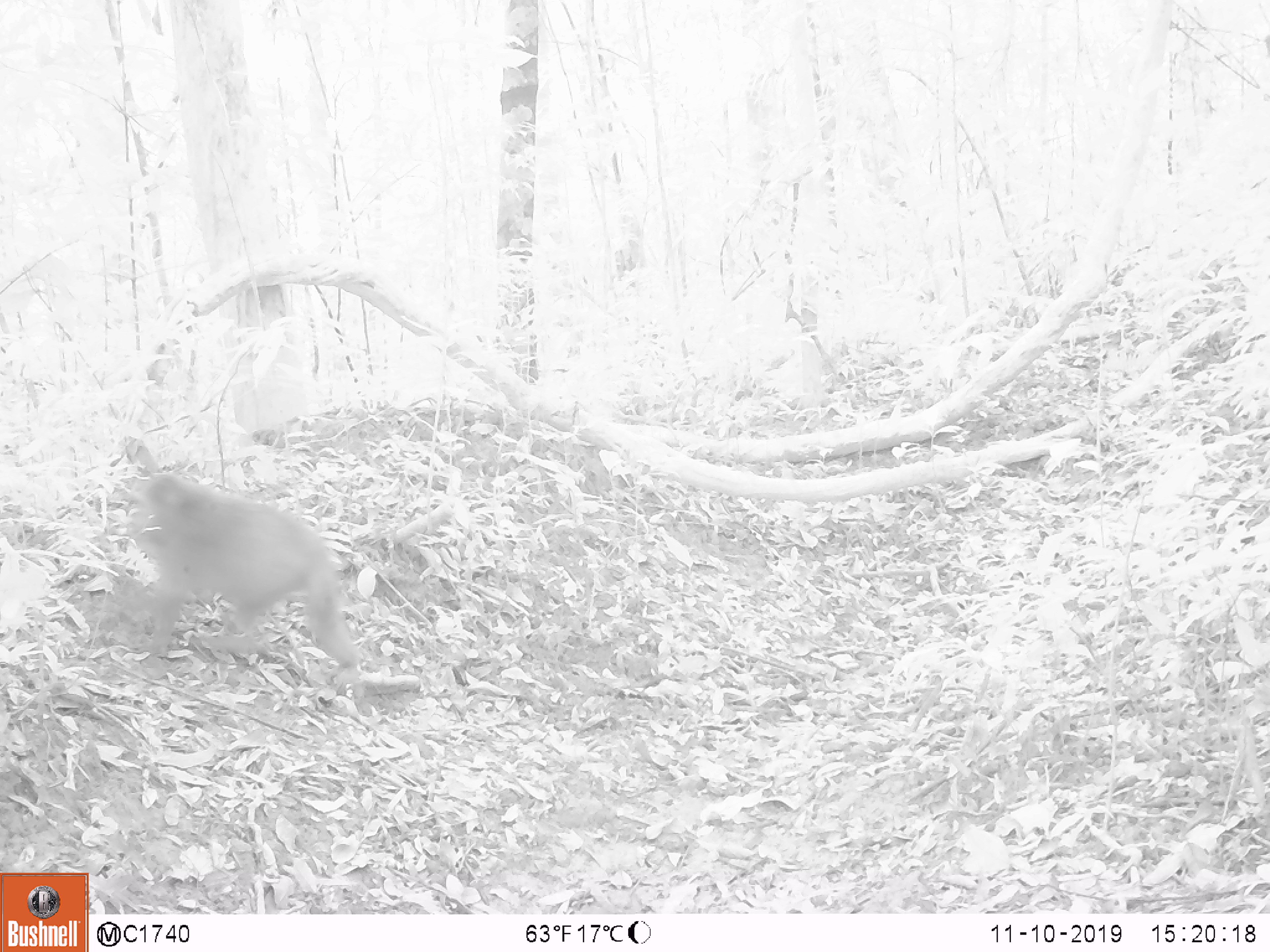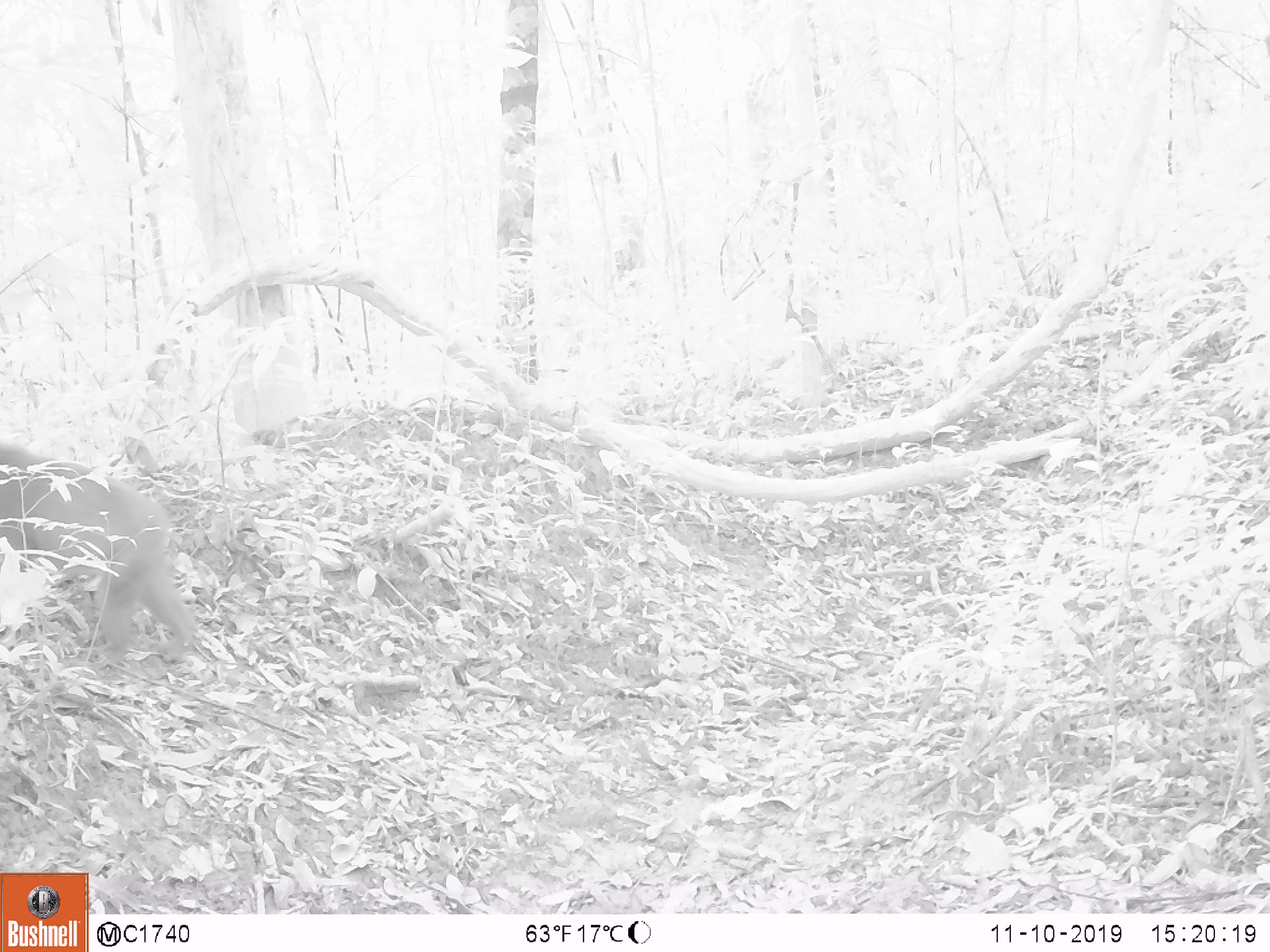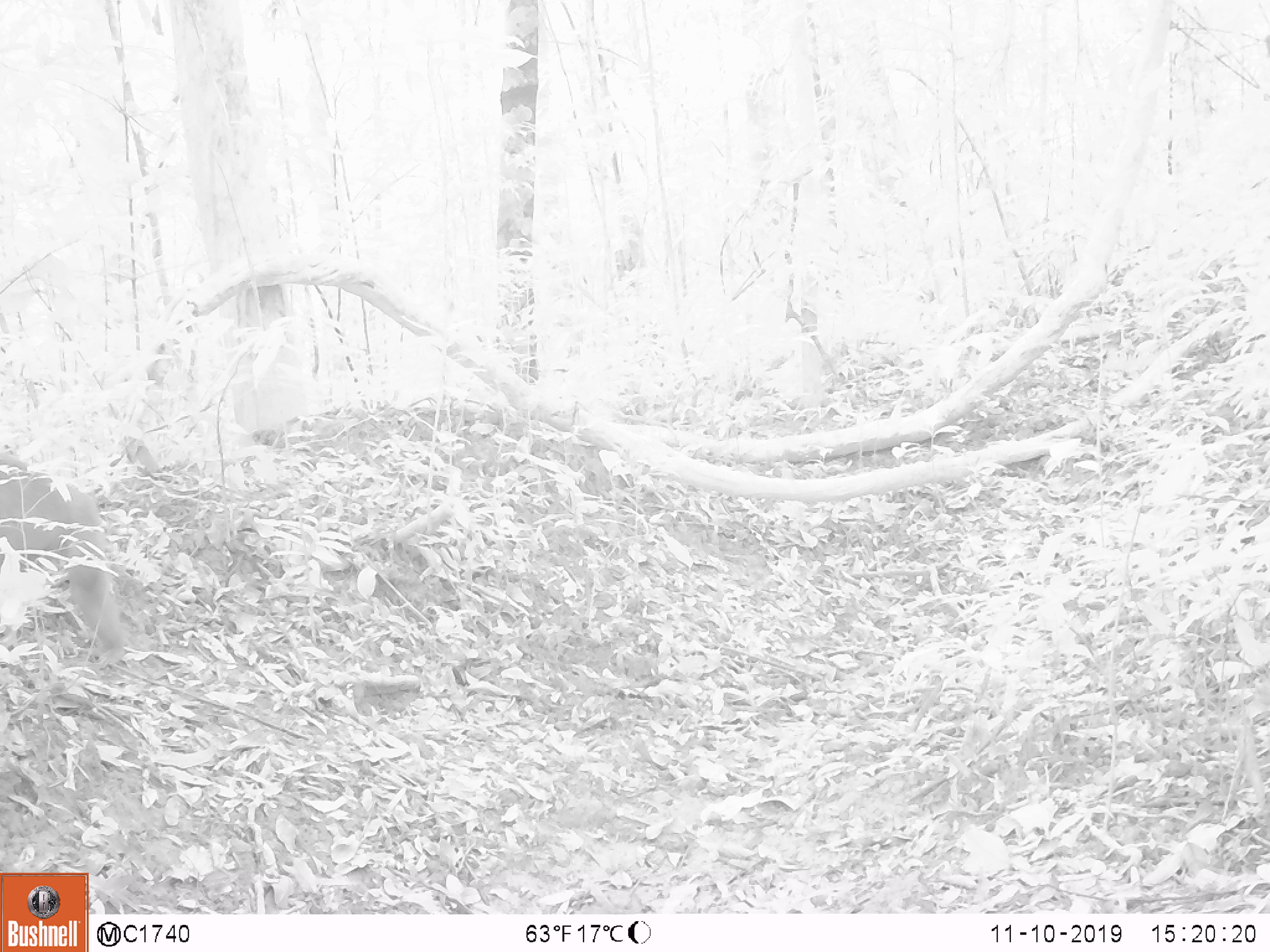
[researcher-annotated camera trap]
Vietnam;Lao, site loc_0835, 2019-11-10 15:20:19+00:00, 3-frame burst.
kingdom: Animalia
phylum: Chordata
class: Mammalia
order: Primates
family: Cercopithecidae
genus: Macaca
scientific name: Macaca arctoides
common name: stump-tailed macaque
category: stump tailed macaque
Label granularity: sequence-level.